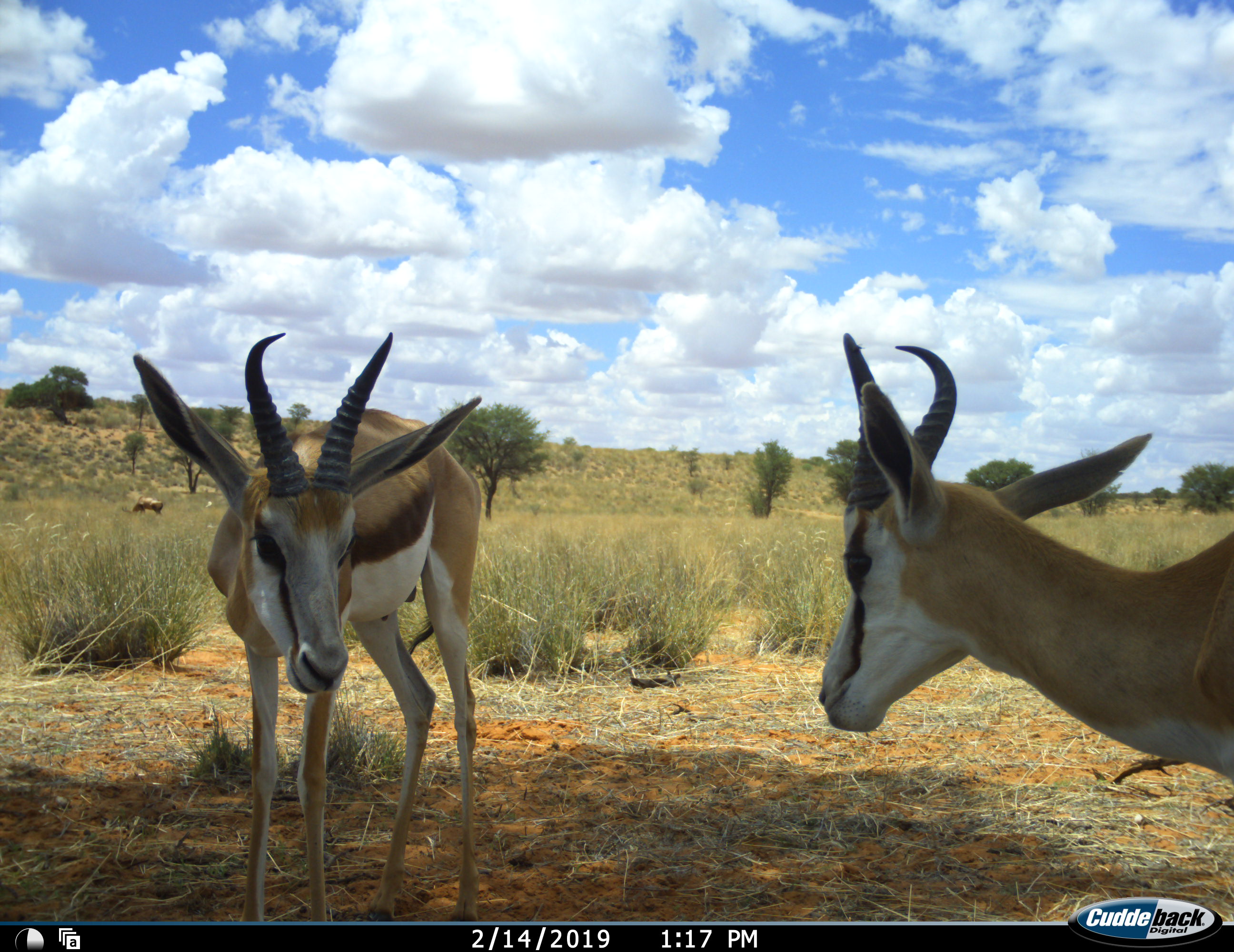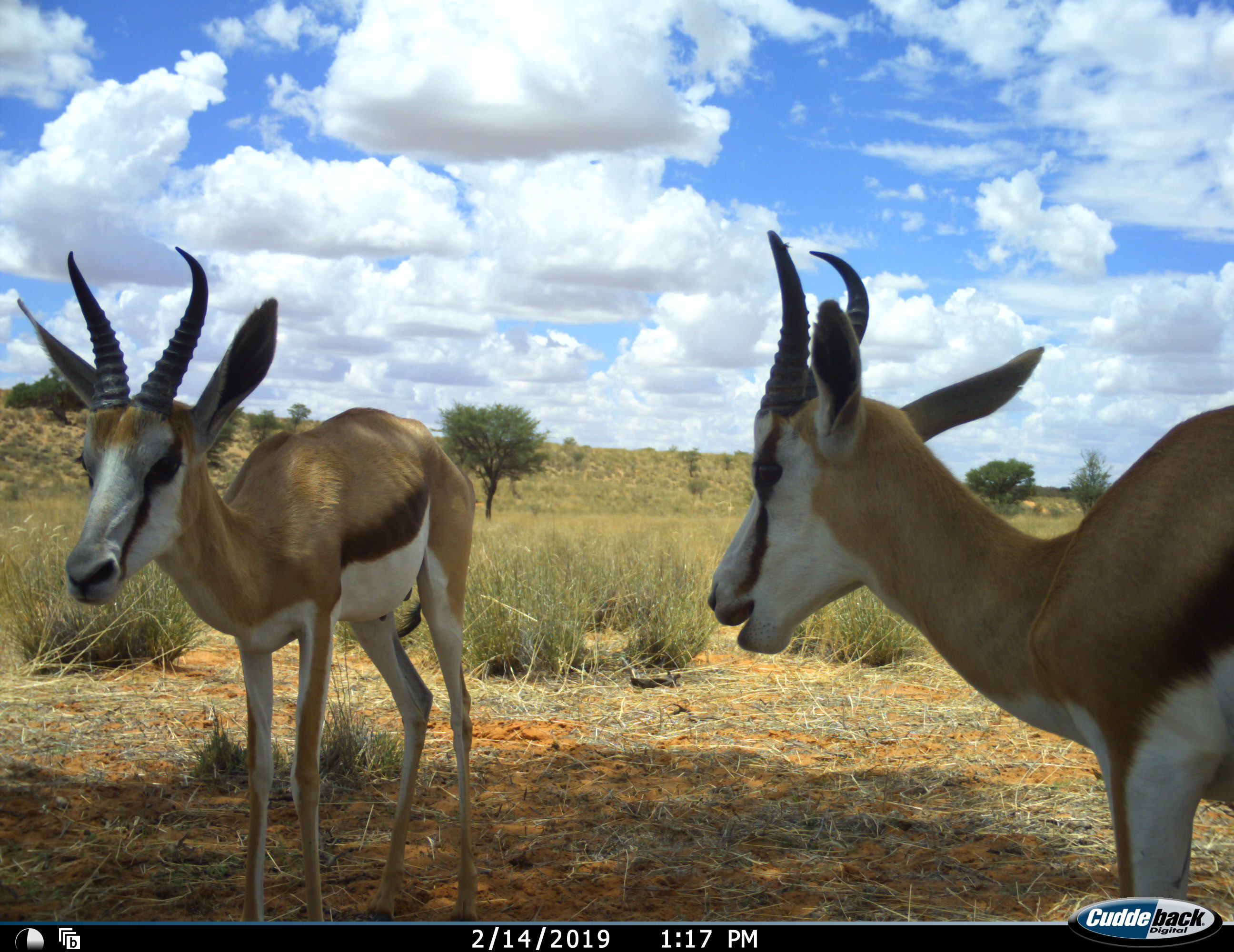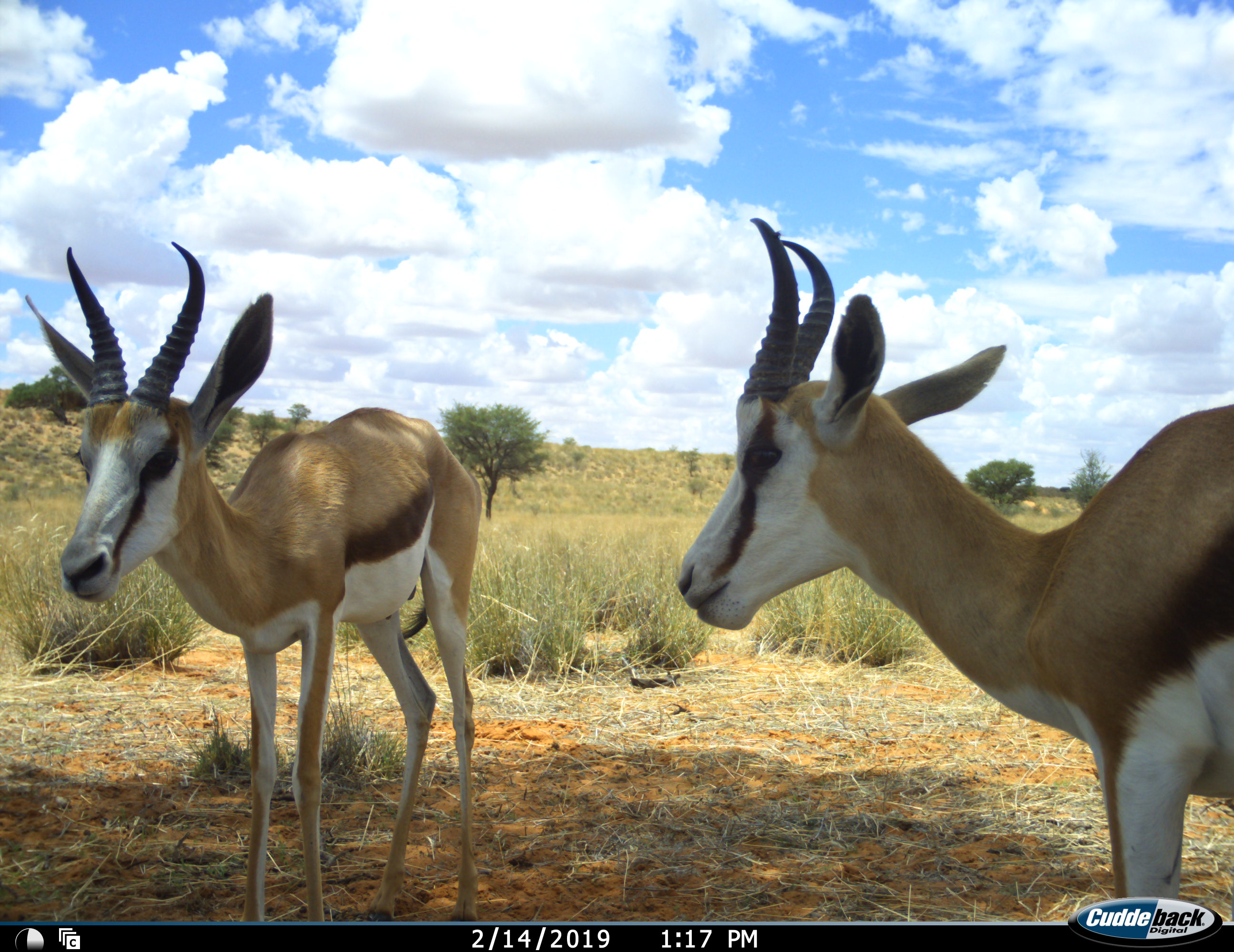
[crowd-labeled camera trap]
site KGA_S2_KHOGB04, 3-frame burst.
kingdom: Animalia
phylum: Chordata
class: Mammalia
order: Artiodactyla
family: Bovidae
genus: Antidorcas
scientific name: Antidorcas marsupialis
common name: springbok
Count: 2.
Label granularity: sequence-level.